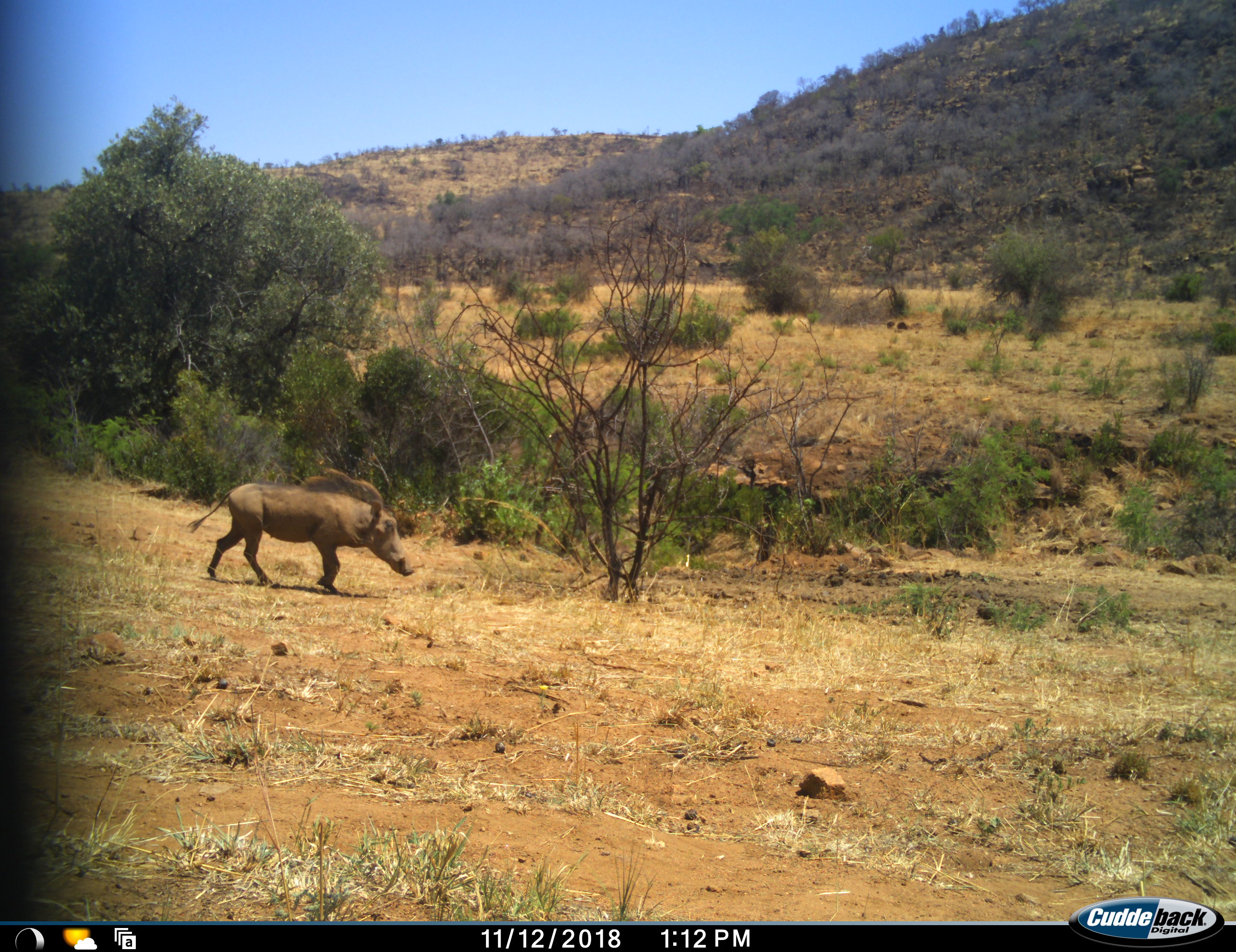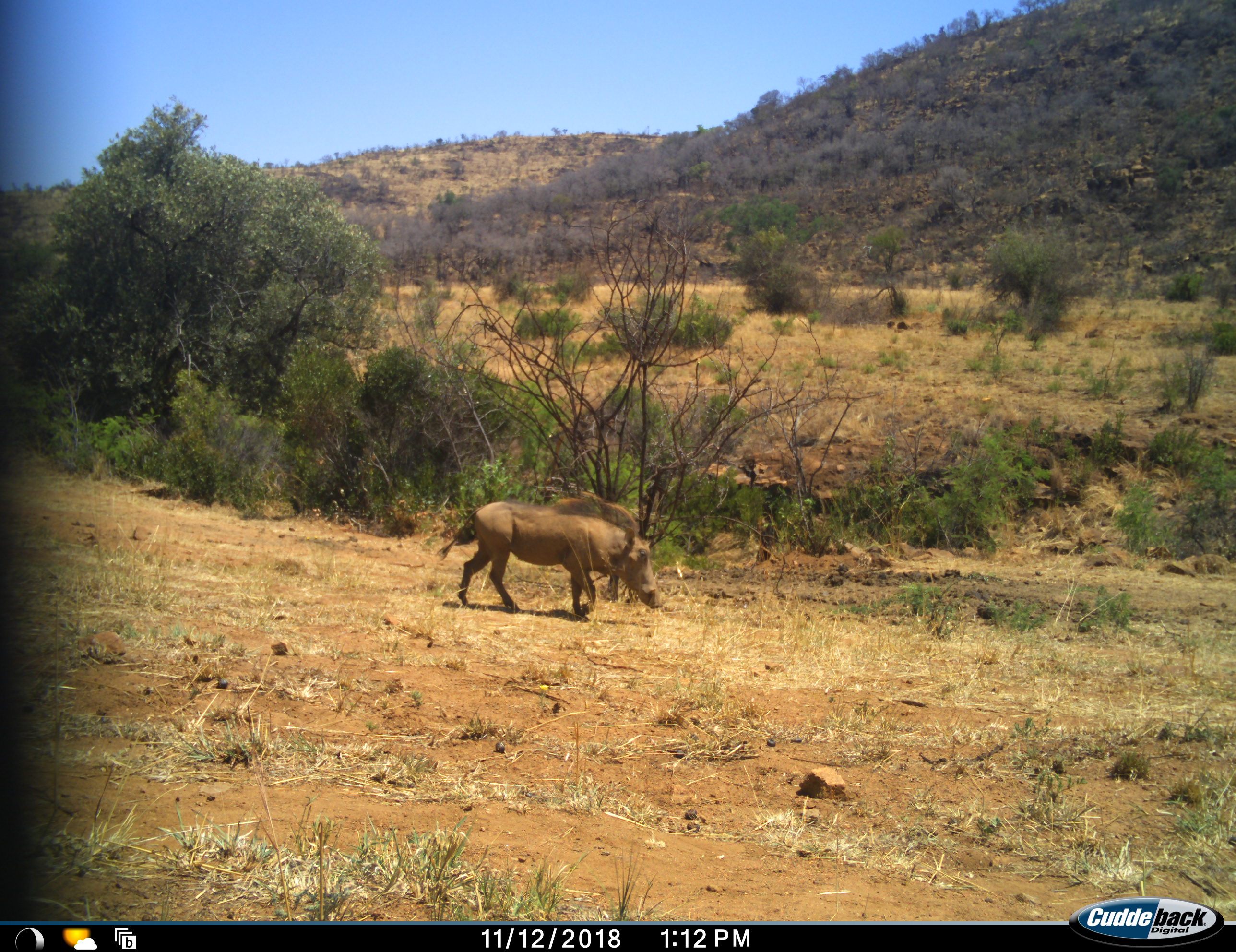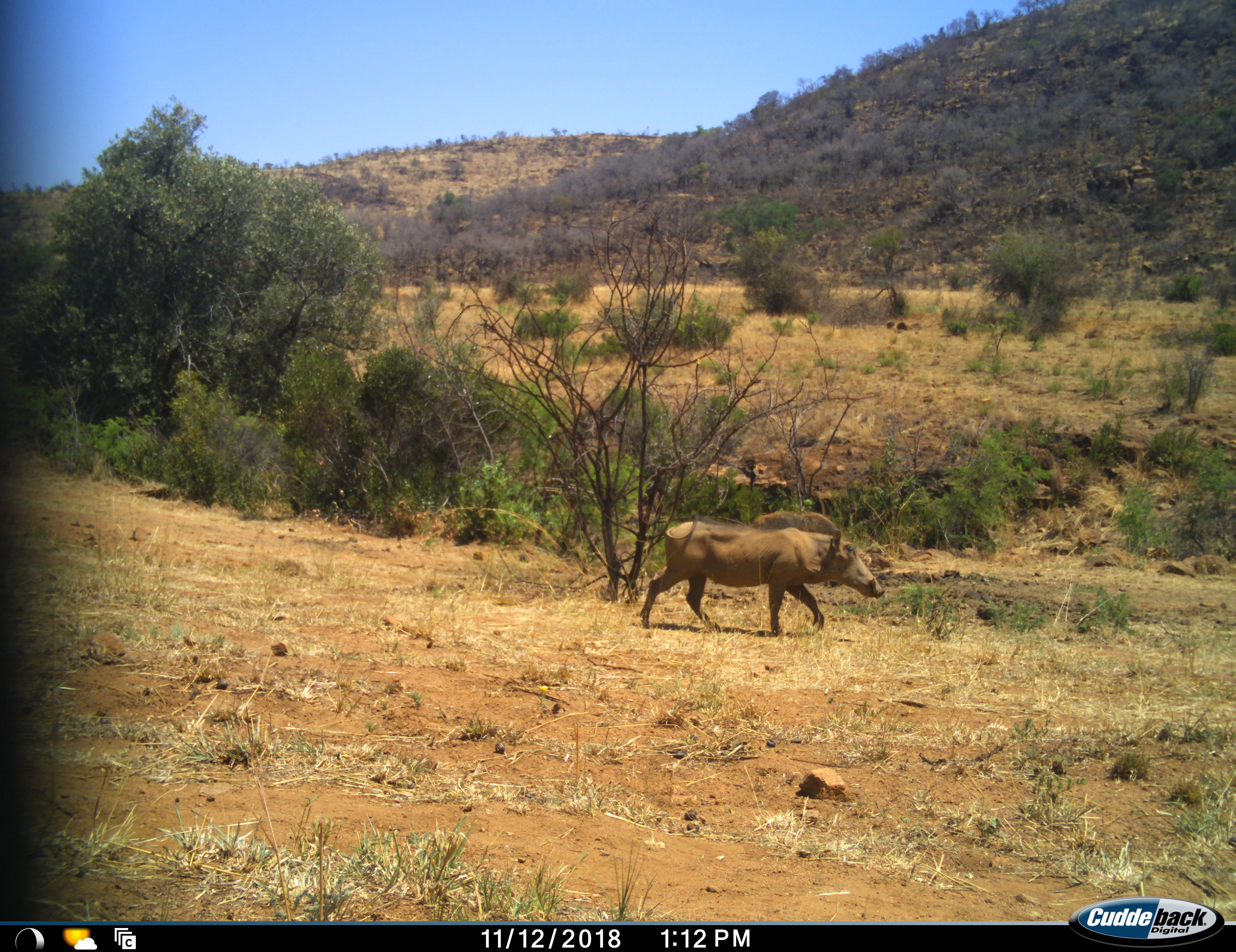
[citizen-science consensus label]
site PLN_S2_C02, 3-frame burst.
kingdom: Animalia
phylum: Chordata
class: Mammalia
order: Artiodactyla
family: Suidae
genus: Phacochoerus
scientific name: Phacochoerus africanus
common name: warthog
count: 1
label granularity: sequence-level